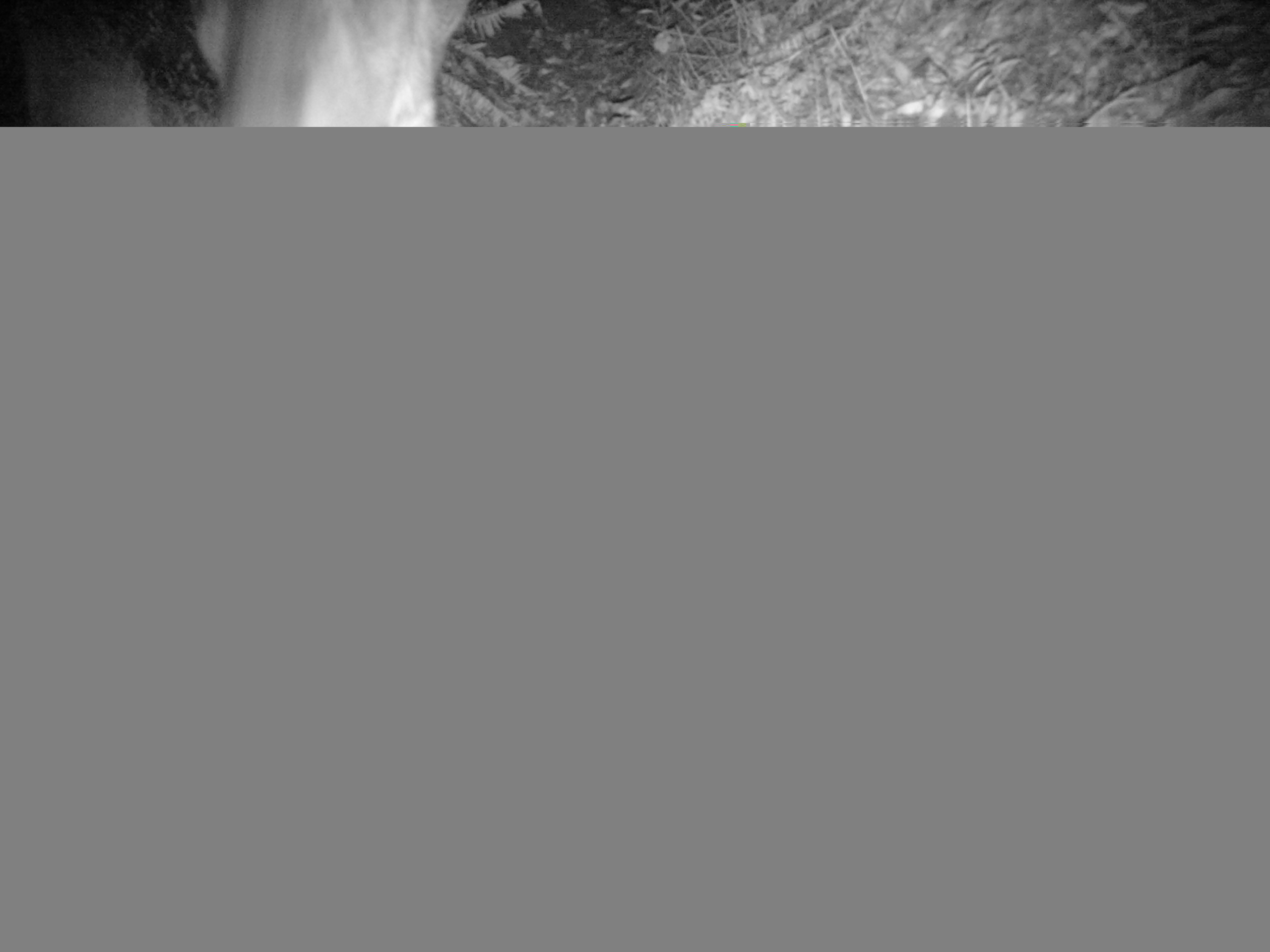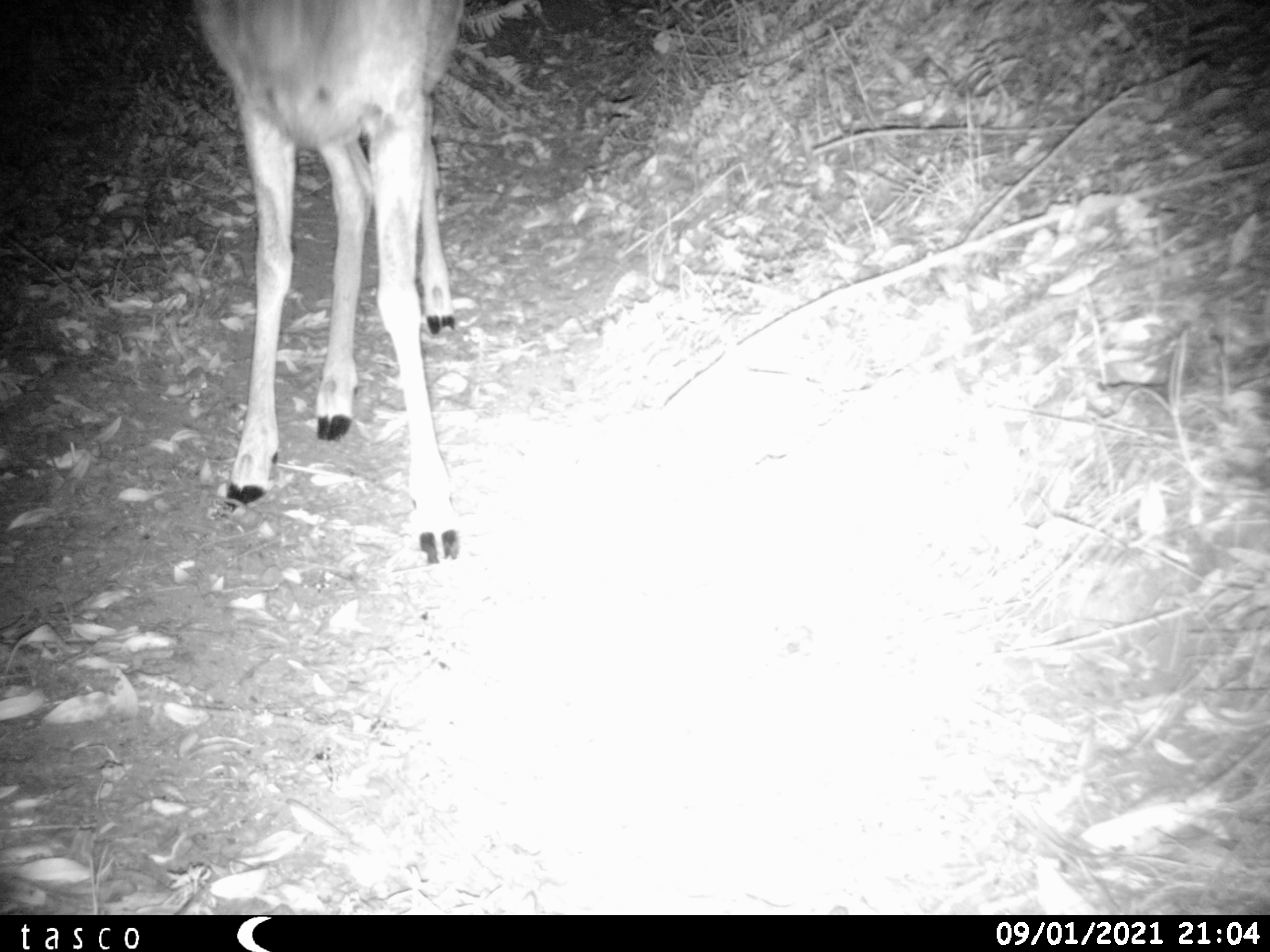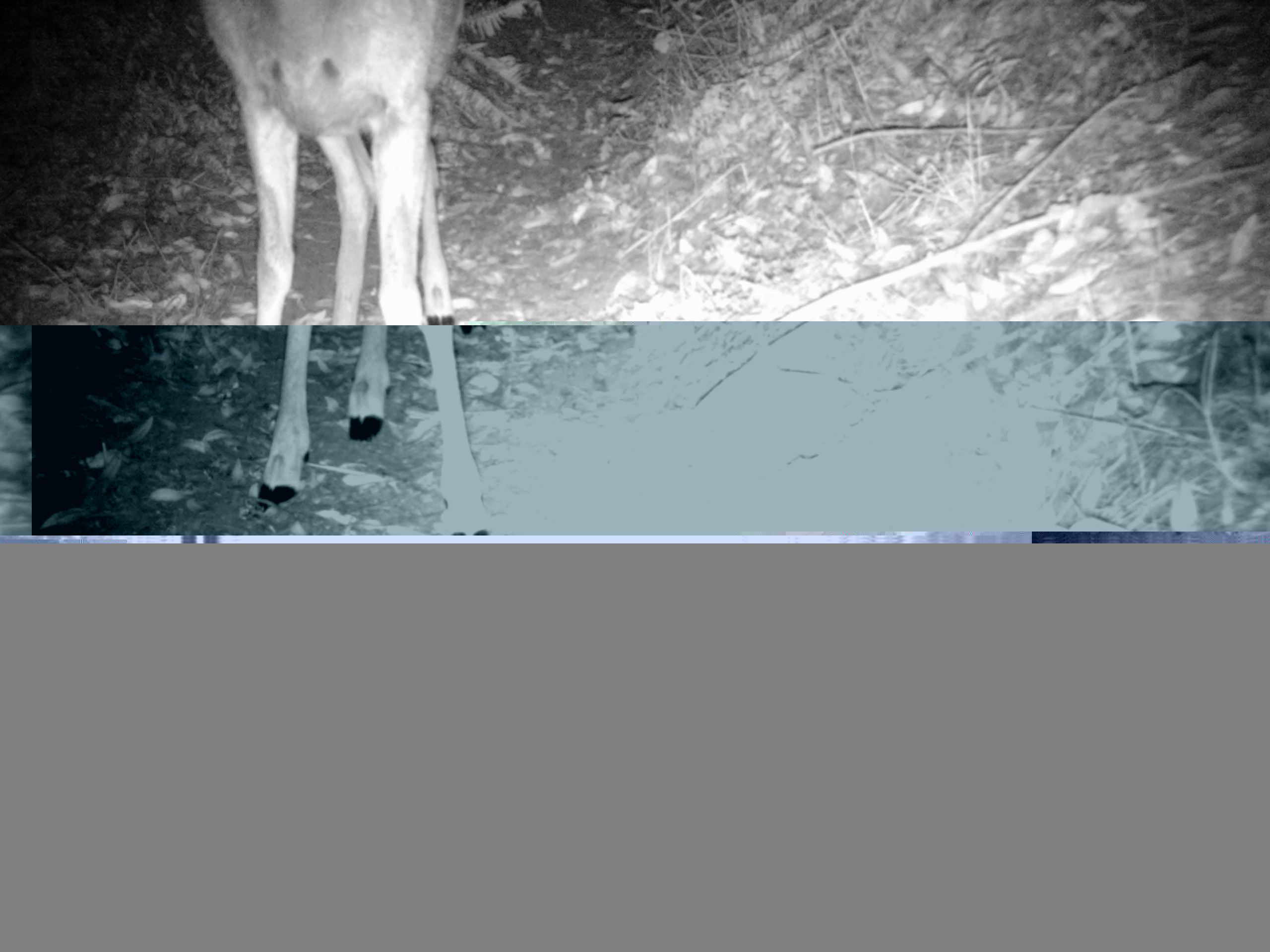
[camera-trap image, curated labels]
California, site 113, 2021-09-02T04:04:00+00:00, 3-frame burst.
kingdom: Animalia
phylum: Chordata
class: Mammalia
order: Artiodactyla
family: Cervidae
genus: Odocoileus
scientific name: Odocoileus hemionus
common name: mule deer